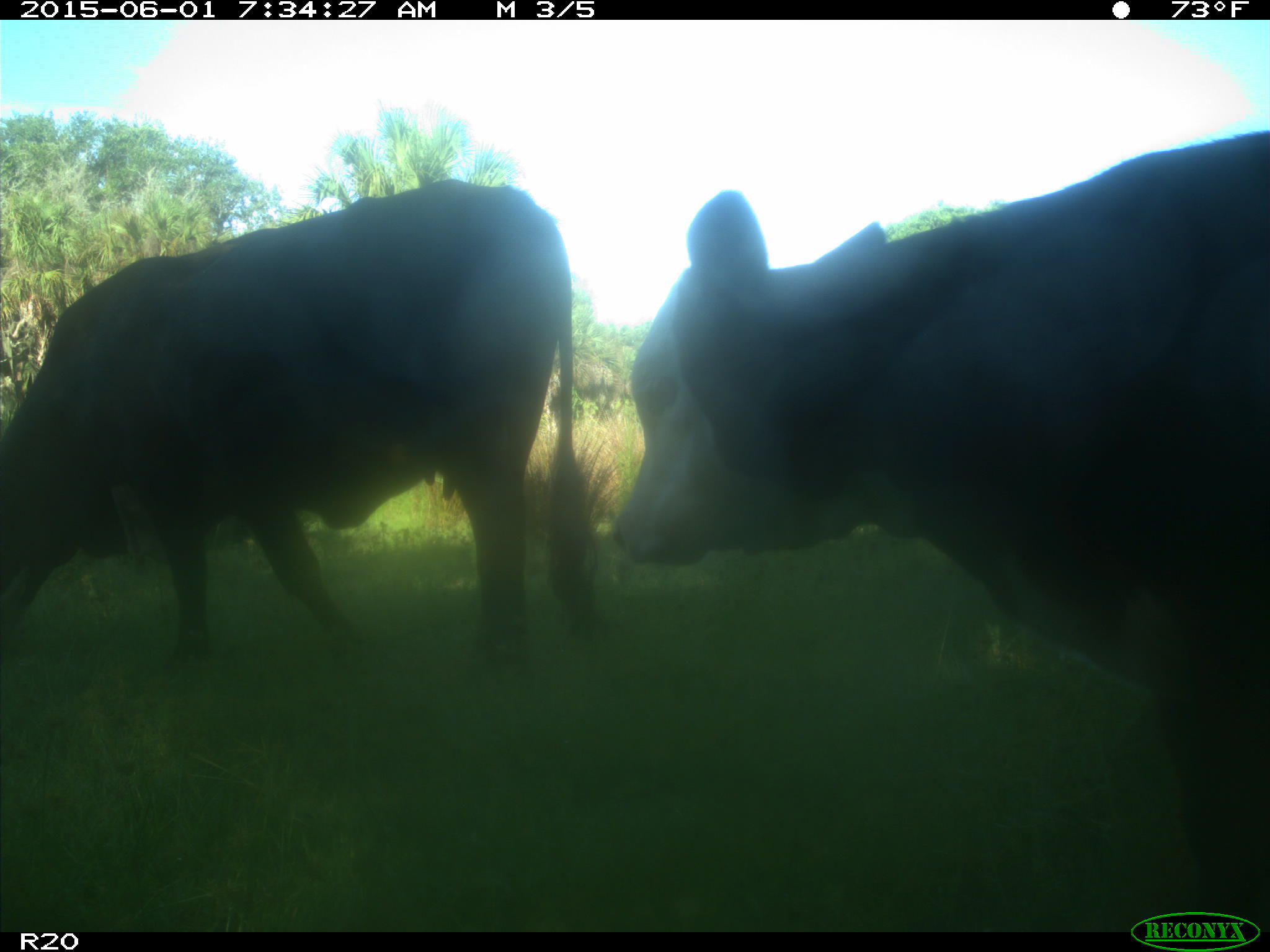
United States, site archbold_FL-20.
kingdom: Animalia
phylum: Chordata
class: Mammalia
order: Artiodactyla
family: Bovidae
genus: Bos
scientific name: Bos taurus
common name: domestic cow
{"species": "Bos taurus (domestic cow)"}